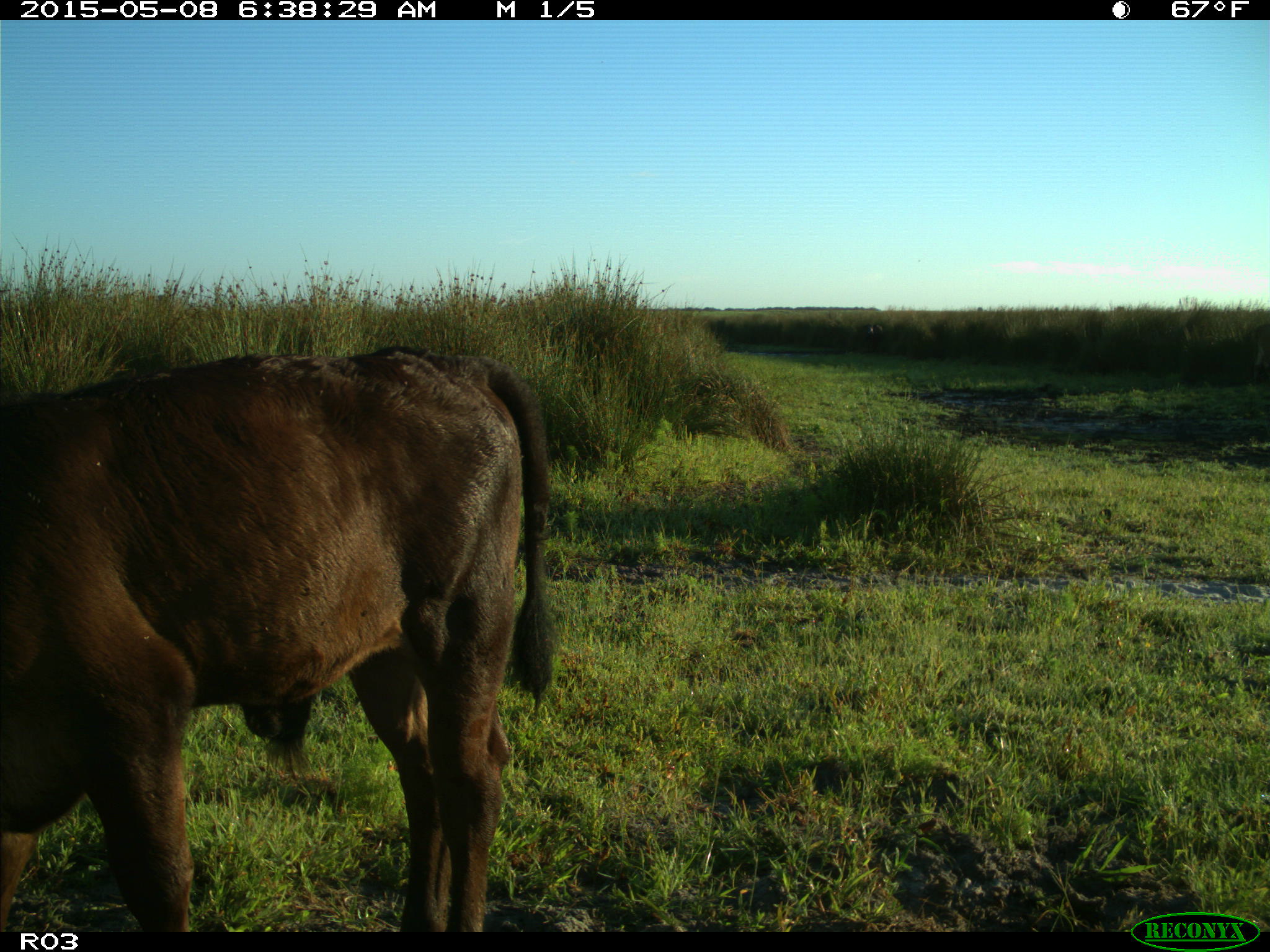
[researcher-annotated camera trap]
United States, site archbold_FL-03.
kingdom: Animalia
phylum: Chordata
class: Mammalia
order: Artiodactyla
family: Bovidae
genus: Bos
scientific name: Bos taurus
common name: domestic cow